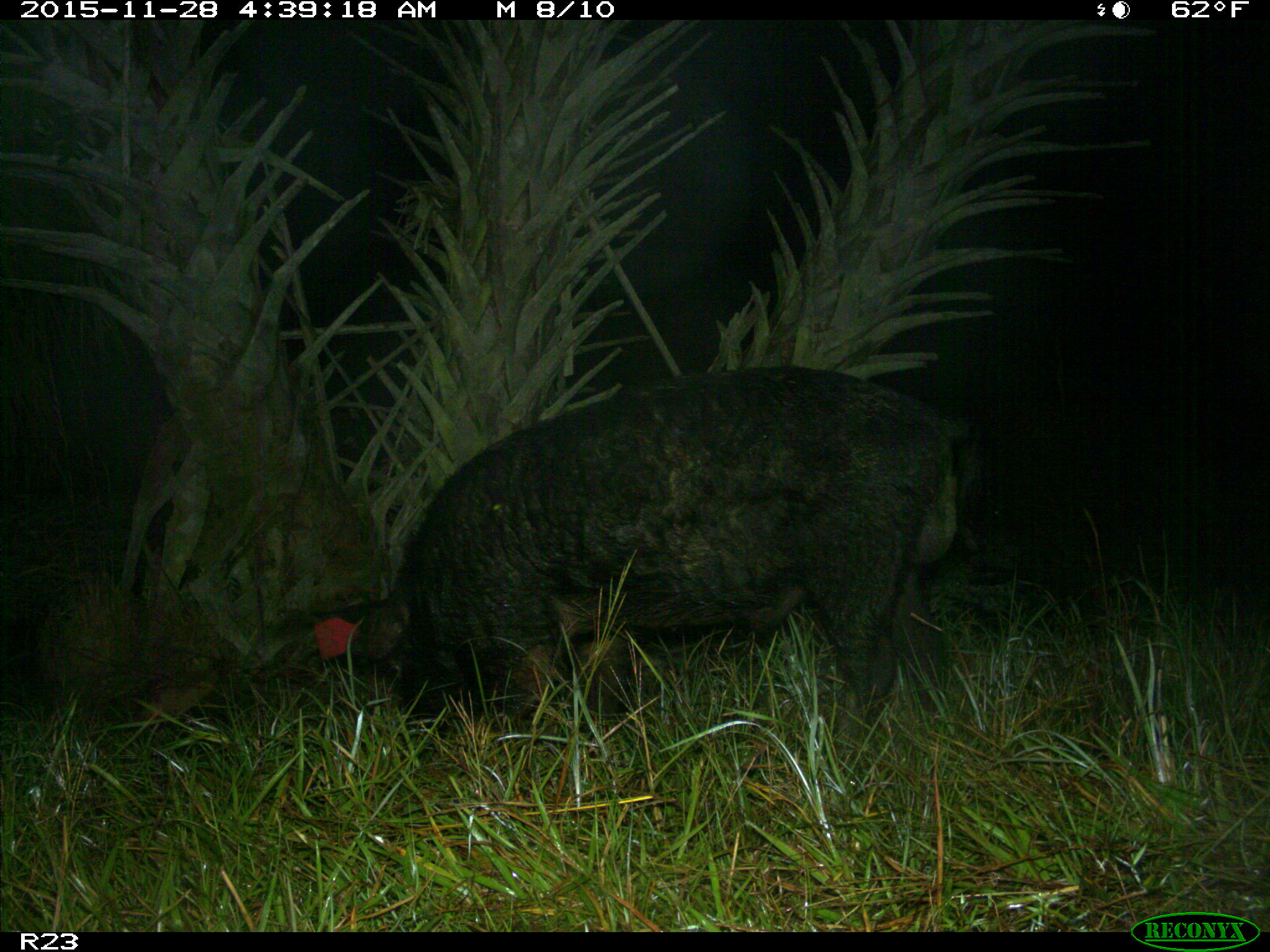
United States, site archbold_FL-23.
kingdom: Animalia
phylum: Chordata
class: Mammalia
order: Artiodactyla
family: Suidae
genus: Sus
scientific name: Sus scrofa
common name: wild boar